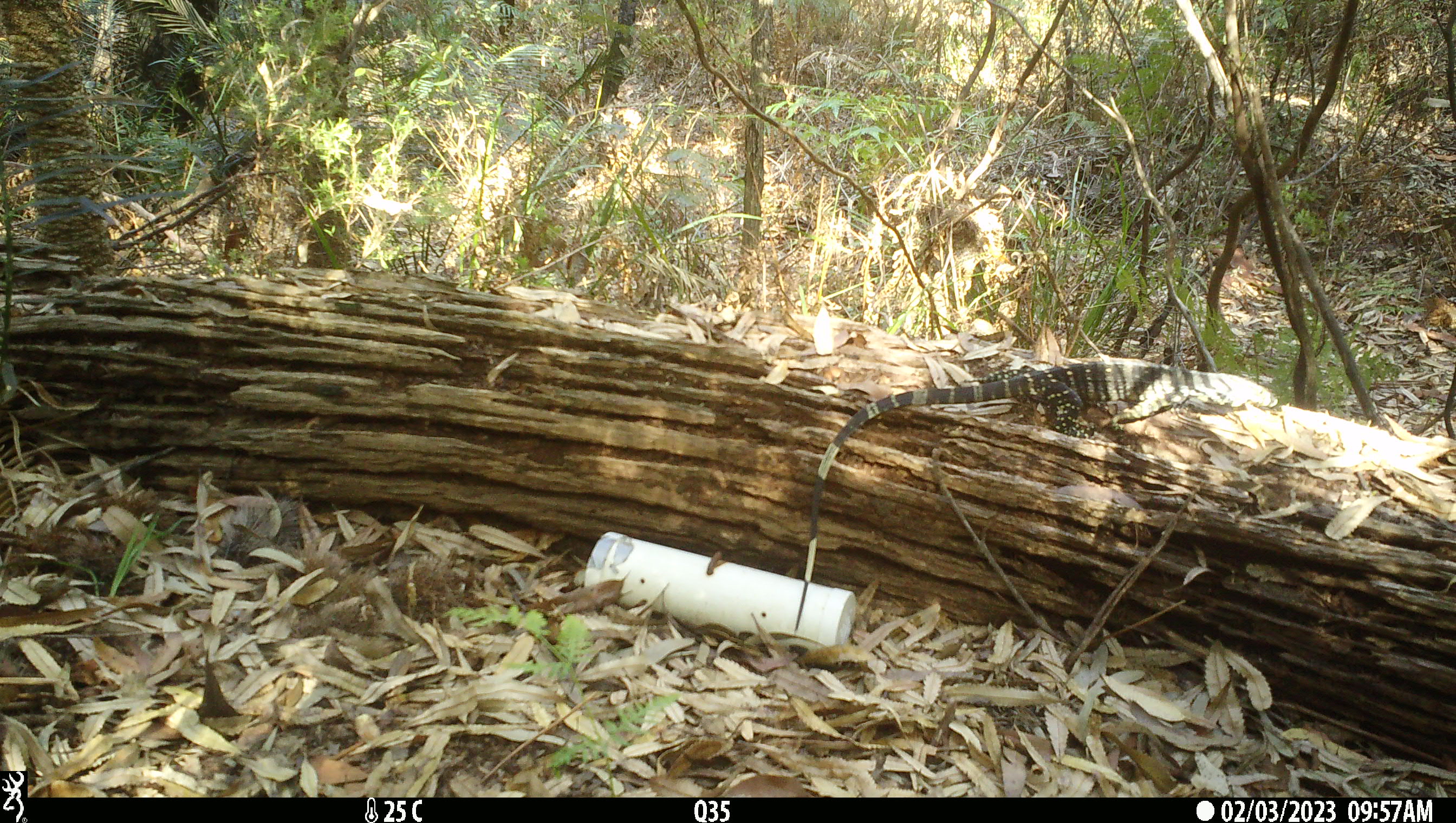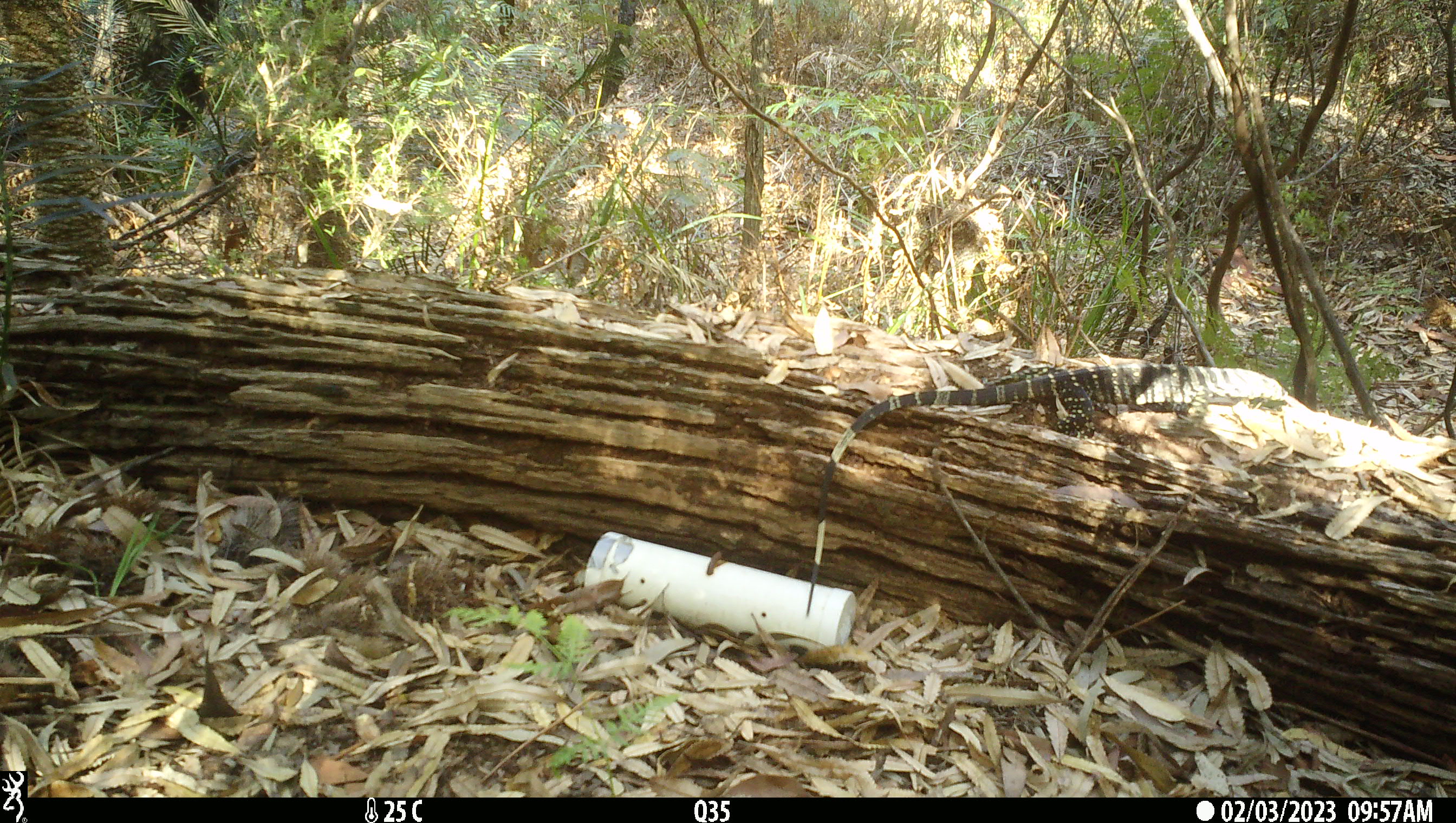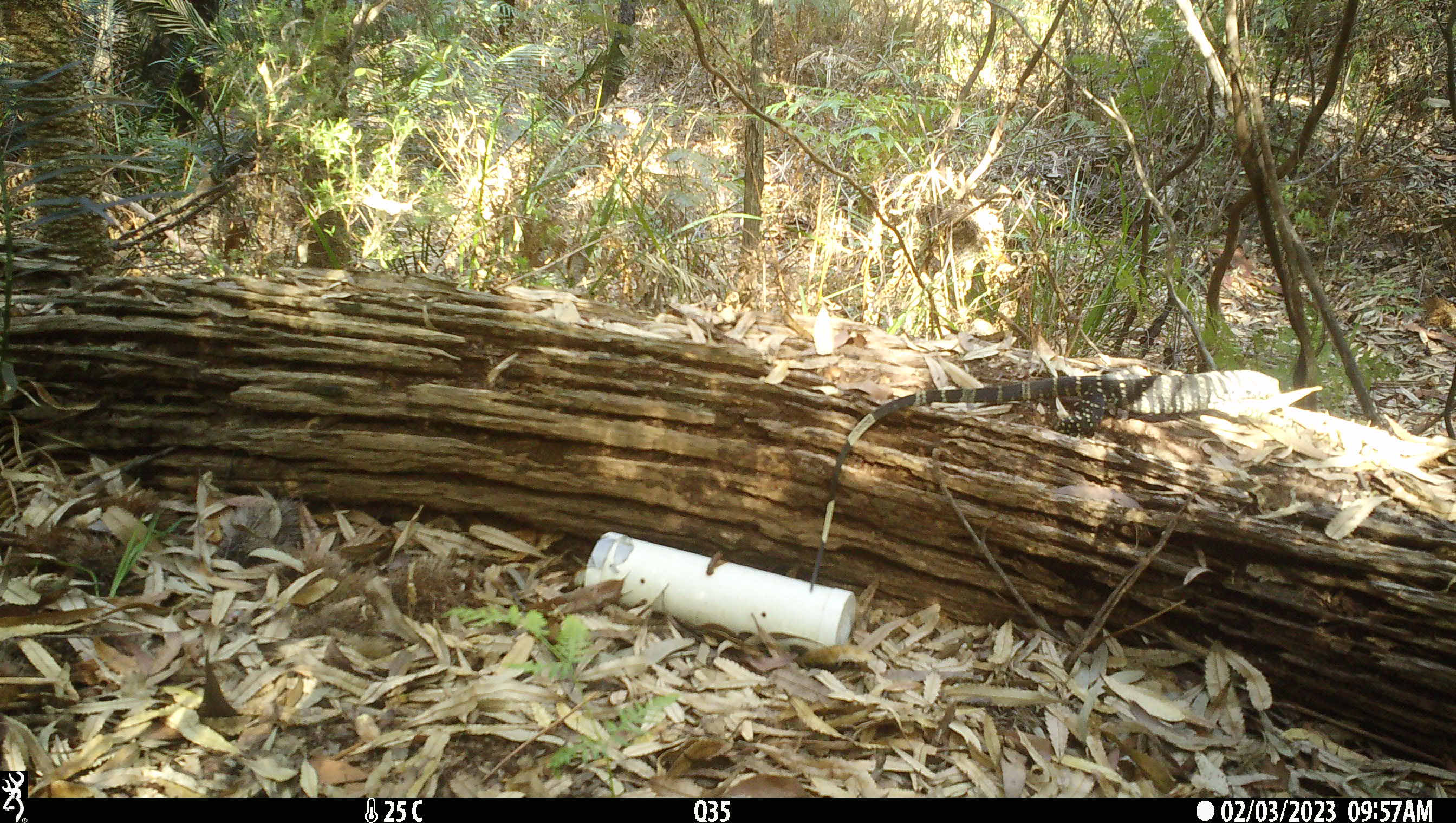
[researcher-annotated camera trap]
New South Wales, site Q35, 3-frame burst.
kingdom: Animalia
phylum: Chordata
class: Reptilia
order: Squamata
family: Varanidae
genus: Varanus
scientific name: Varanus varius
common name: lace monitor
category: goanna